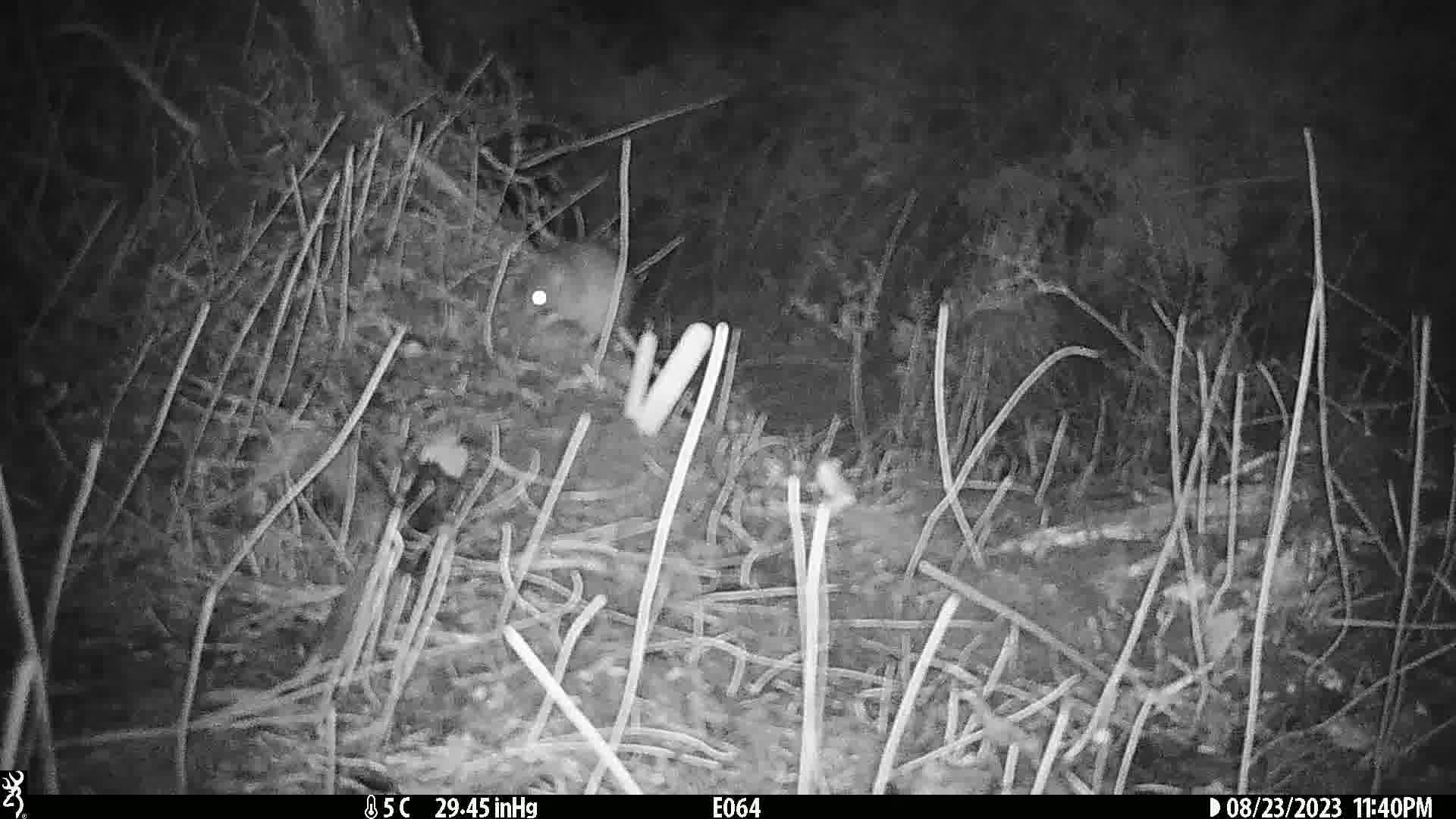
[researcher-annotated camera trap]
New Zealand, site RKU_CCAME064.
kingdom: Animalia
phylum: Chordata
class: Mammalia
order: Rodentia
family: Muridae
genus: Rattus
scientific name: Rattus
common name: rat